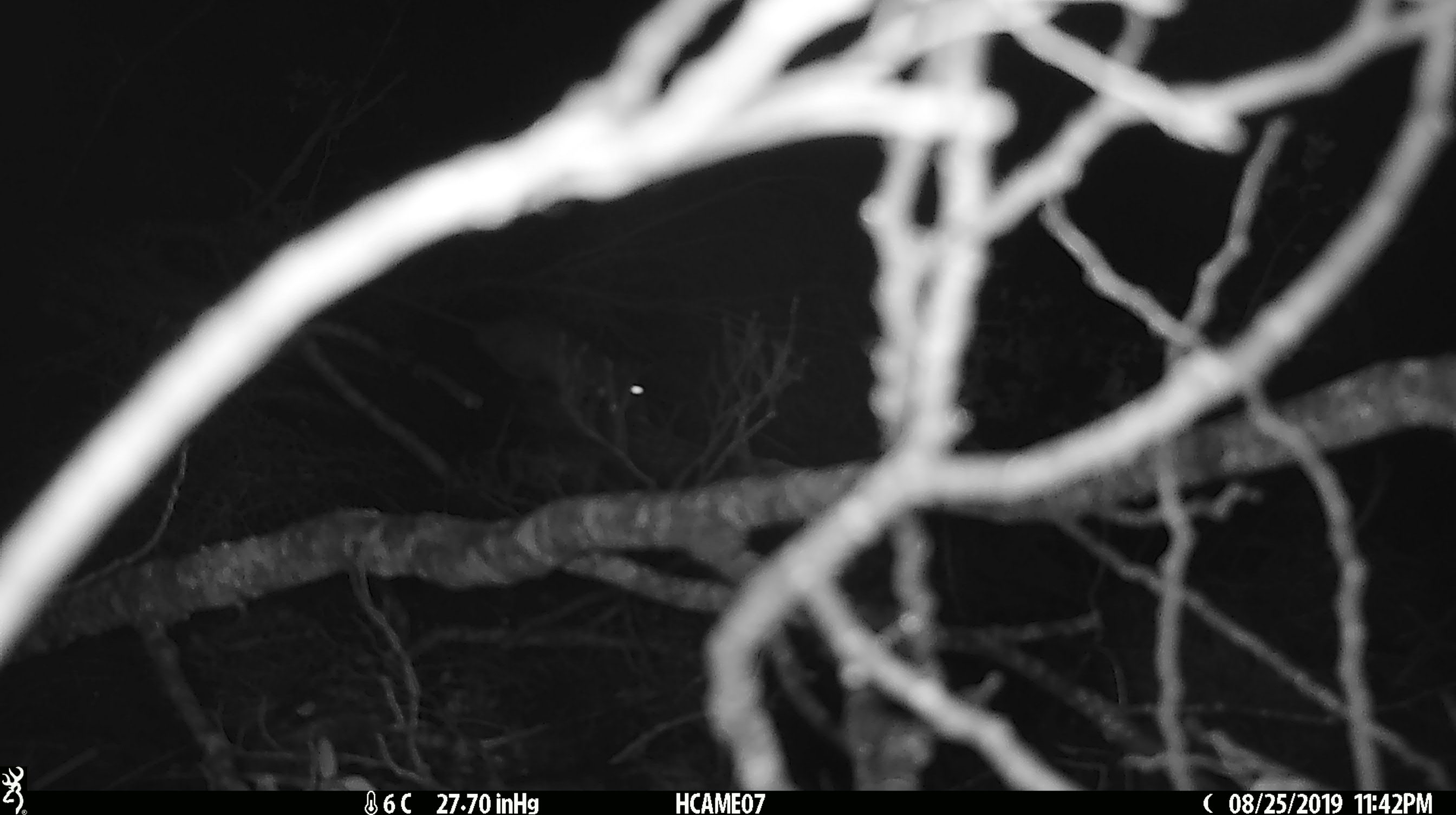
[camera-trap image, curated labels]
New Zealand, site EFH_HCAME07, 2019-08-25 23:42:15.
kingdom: Animalia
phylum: Chordata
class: Mammalia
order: Rodentia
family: Muridae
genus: Rattus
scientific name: Rattus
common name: rat